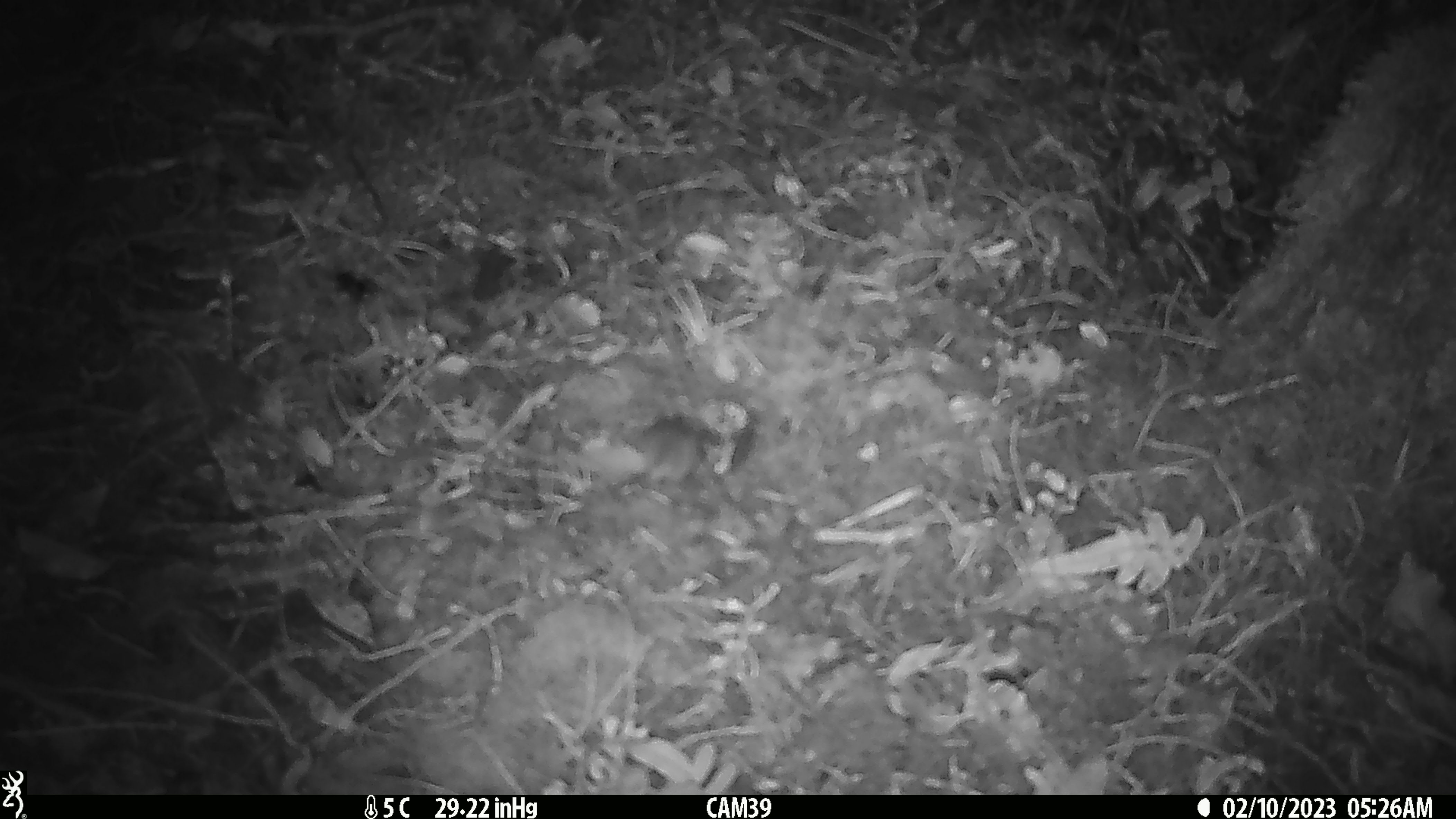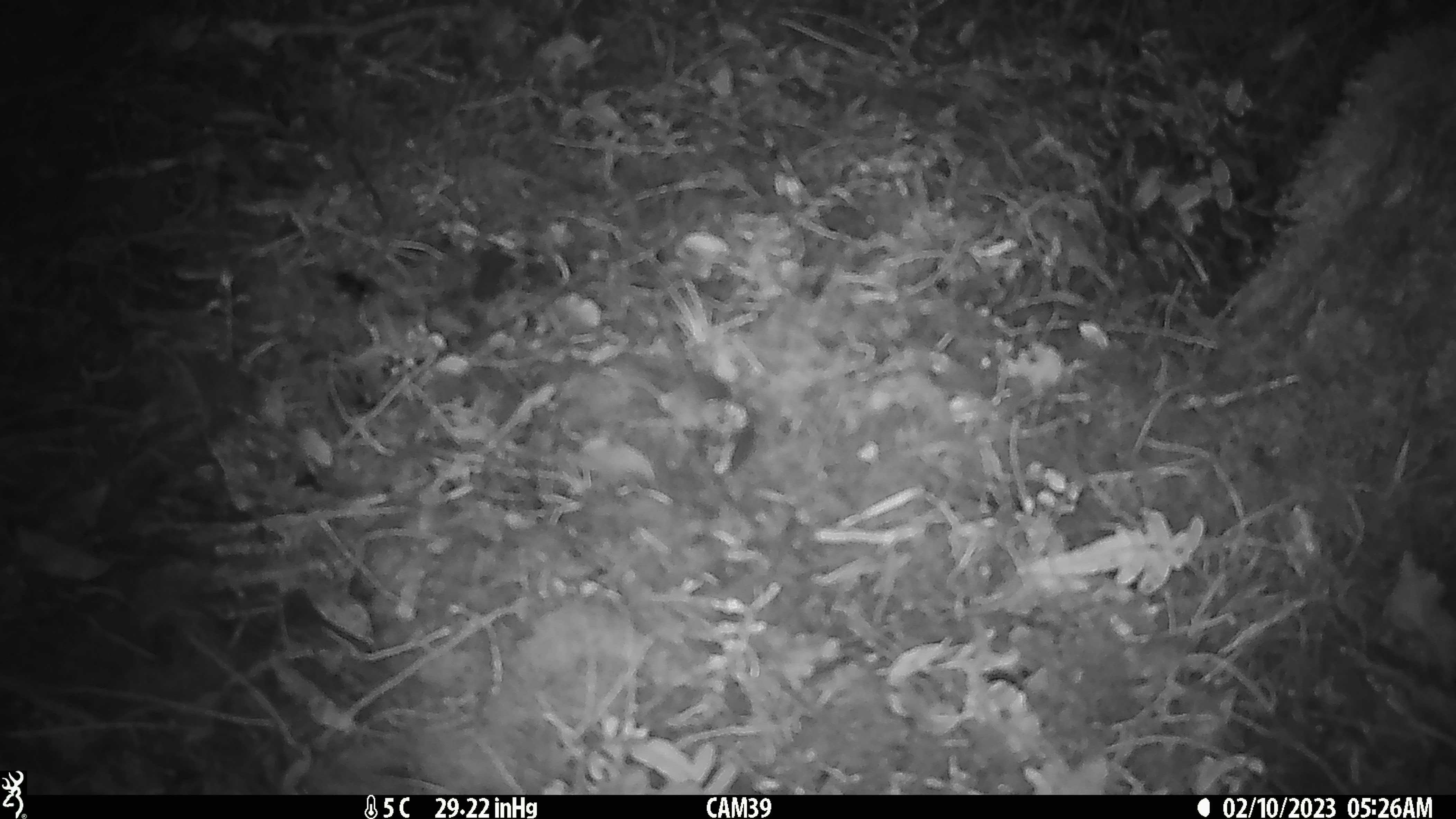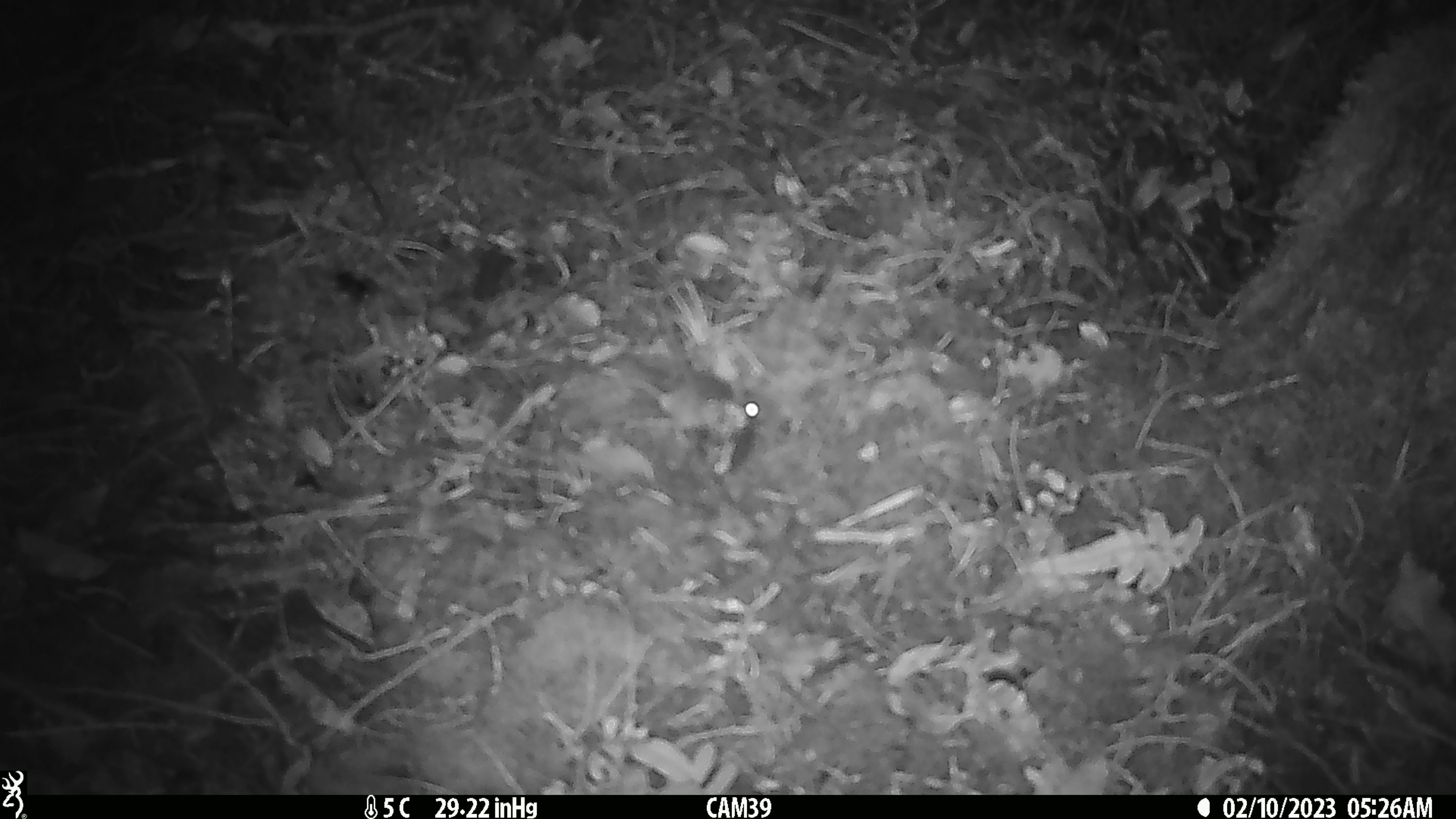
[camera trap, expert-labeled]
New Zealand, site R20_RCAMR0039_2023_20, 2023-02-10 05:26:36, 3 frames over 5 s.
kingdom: Animalia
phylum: Chordata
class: Mammalia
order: Rodentia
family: Muridae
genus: Mus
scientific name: Mus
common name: mouse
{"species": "mouse (Mus)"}